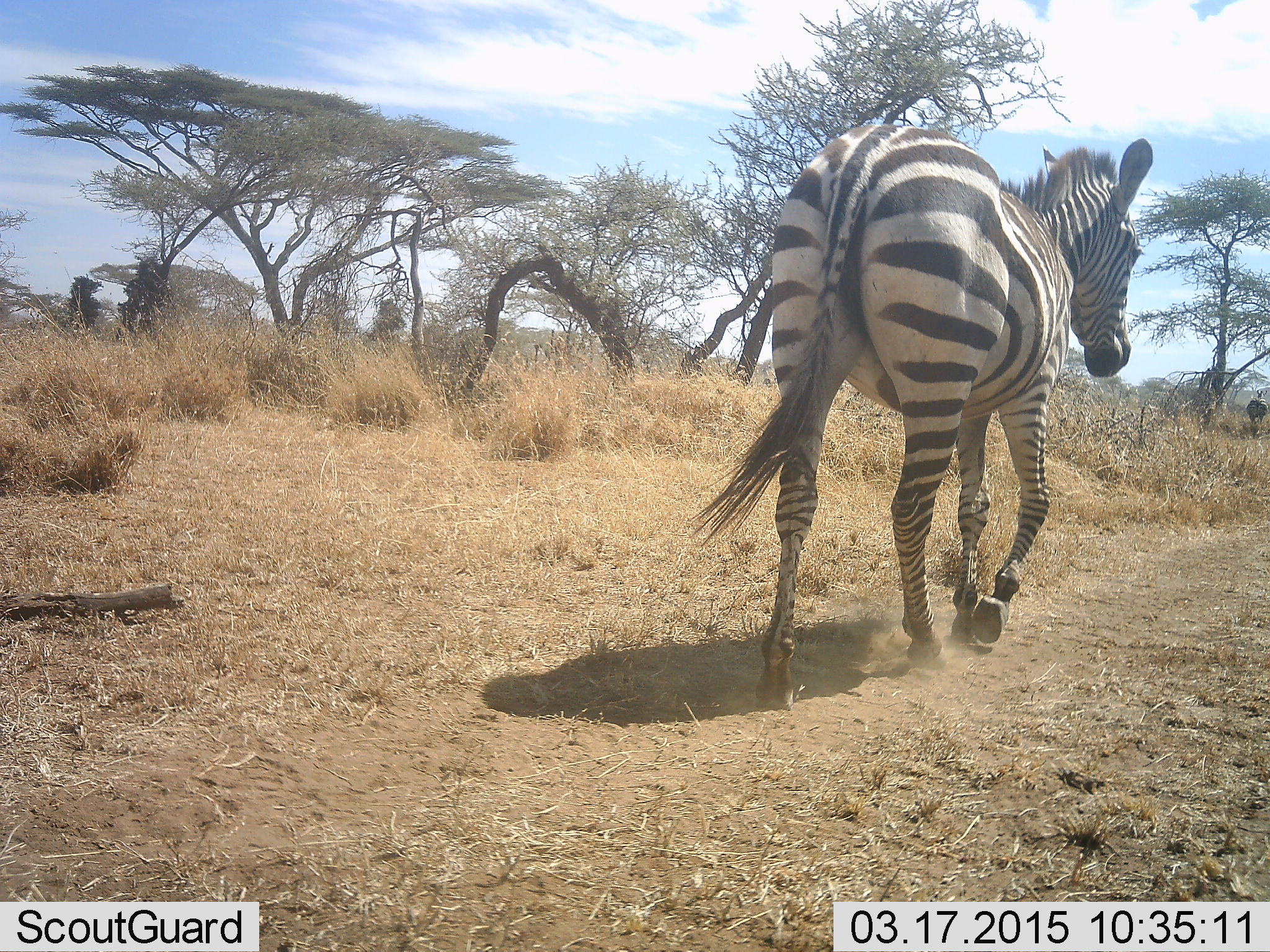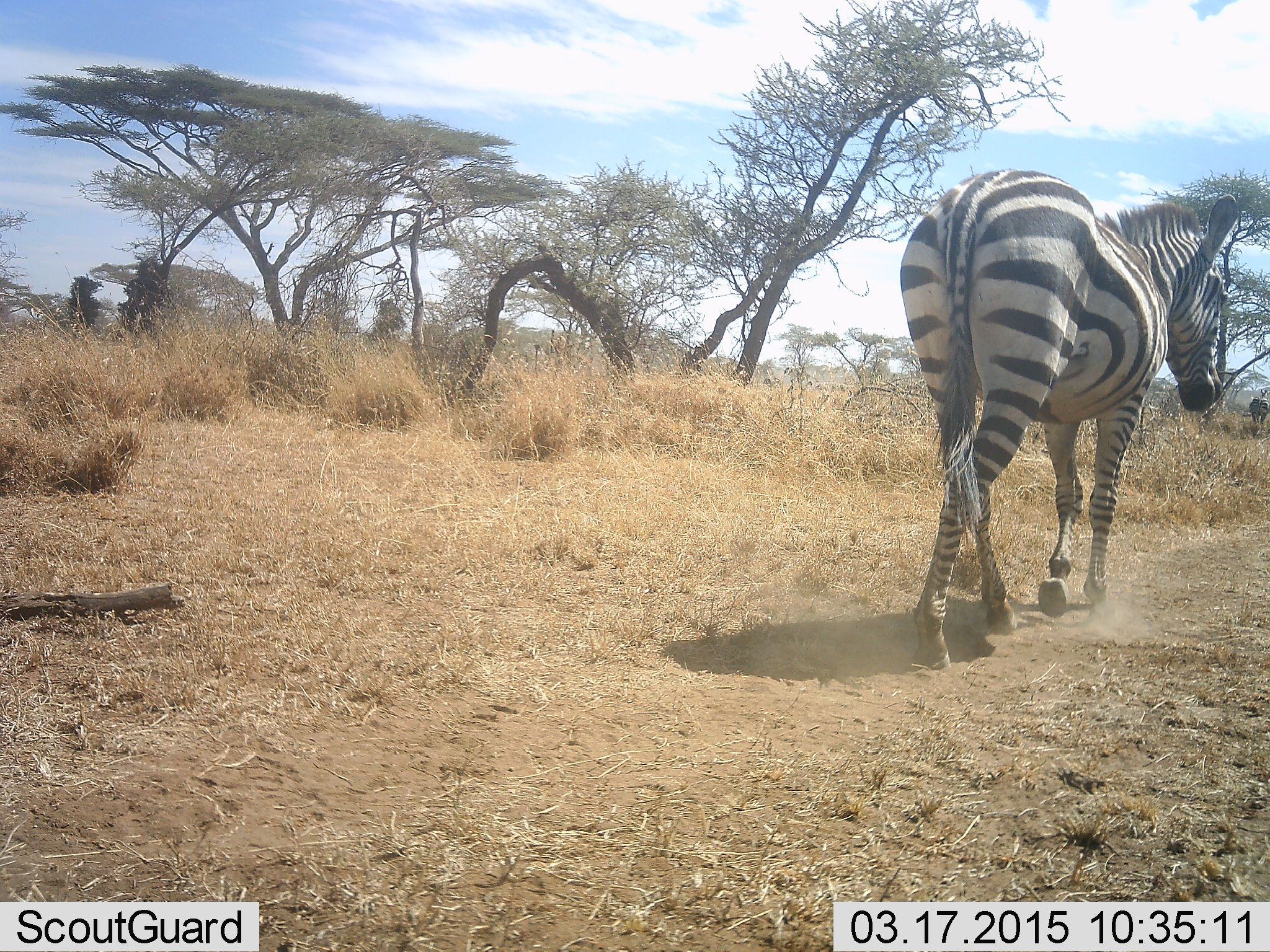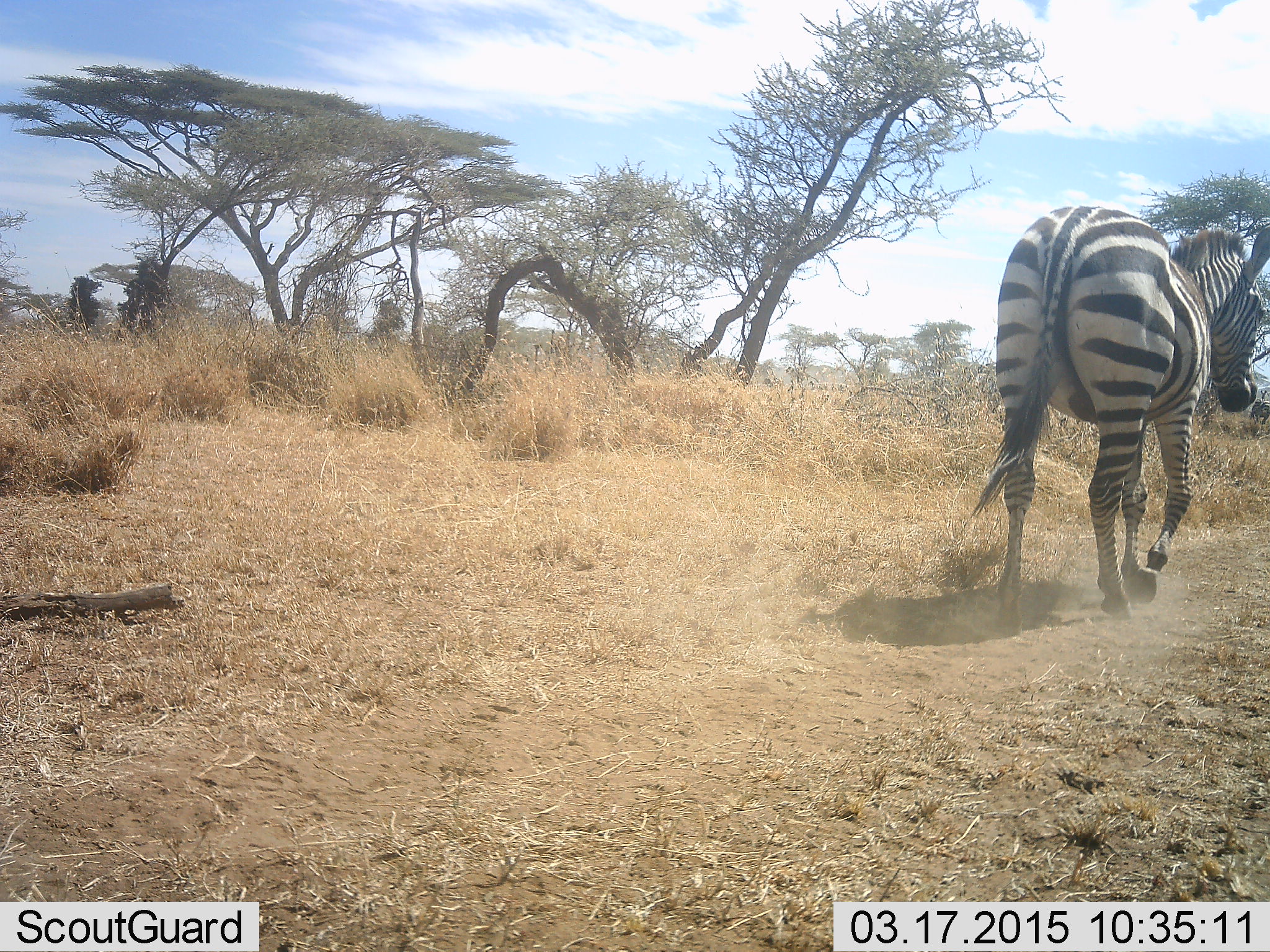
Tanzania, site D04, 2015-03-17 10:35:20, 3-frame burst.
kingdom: Animalia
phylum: Chordata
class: Mammalia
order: Perissodactyla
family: Equidae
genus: Equus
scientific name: Equus quagga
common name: plains zebra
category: zebra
Zebra (plains zebra) (Equus quagga), count 1. Behavior (volunteer vote fractions): standing 20%, resting 0%, moving 100%, interacting 0%. Young present (vote fraction): 0%. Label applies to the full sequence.